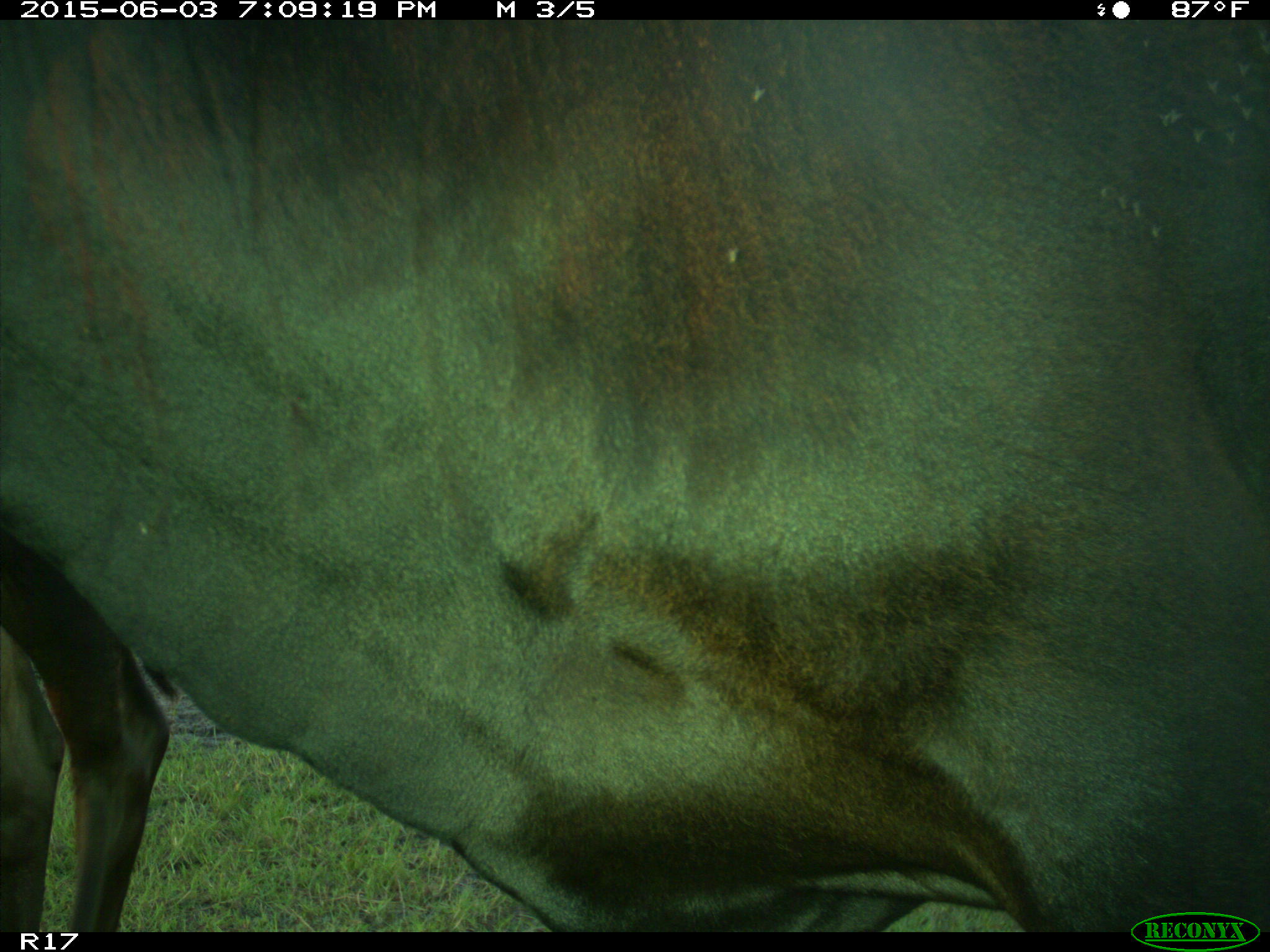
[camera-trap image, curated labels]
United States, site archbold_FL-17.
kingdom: Animalia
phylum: Chordata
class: Mammalia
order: Artiodactyla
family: Bovidae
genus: Bos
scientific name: Bos taurus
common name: domestic cow